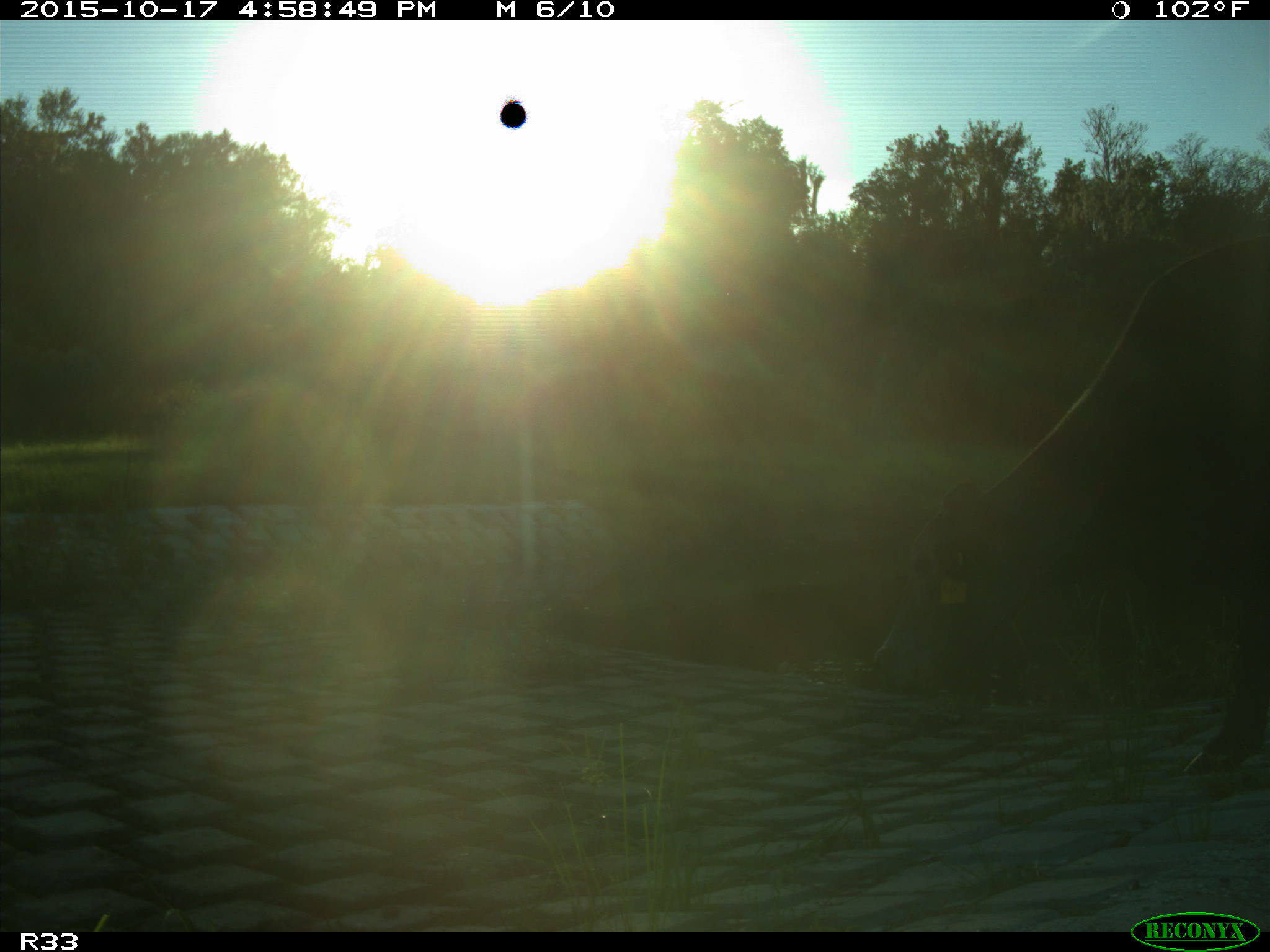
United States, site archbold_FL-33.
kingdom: Animalia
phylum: Chordata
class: Mammalia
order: Artiodactyla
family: Bovidae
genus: Bos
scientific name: Bos taurus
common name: domestic cow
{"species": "Bos taurus (domestic cow)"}